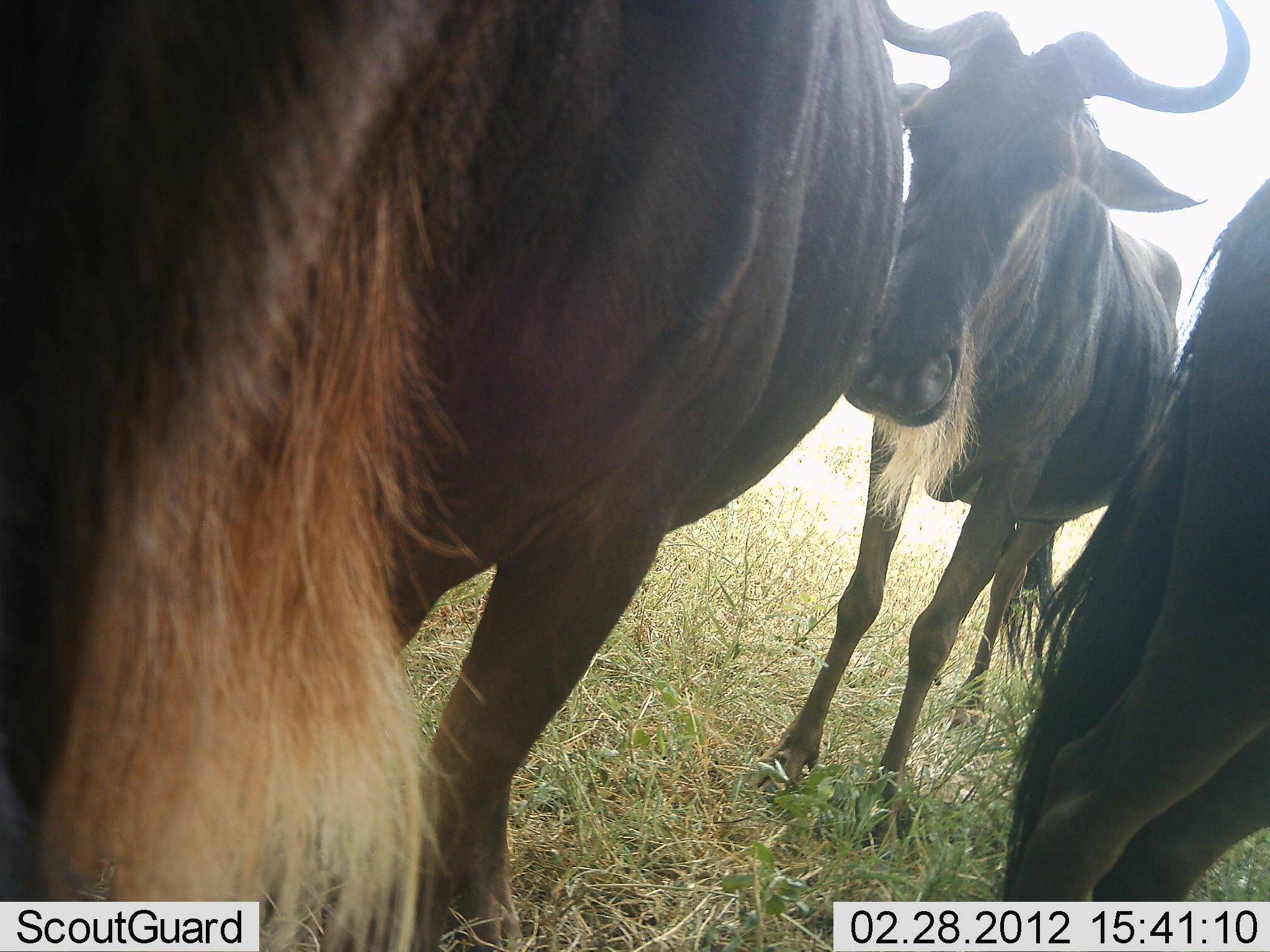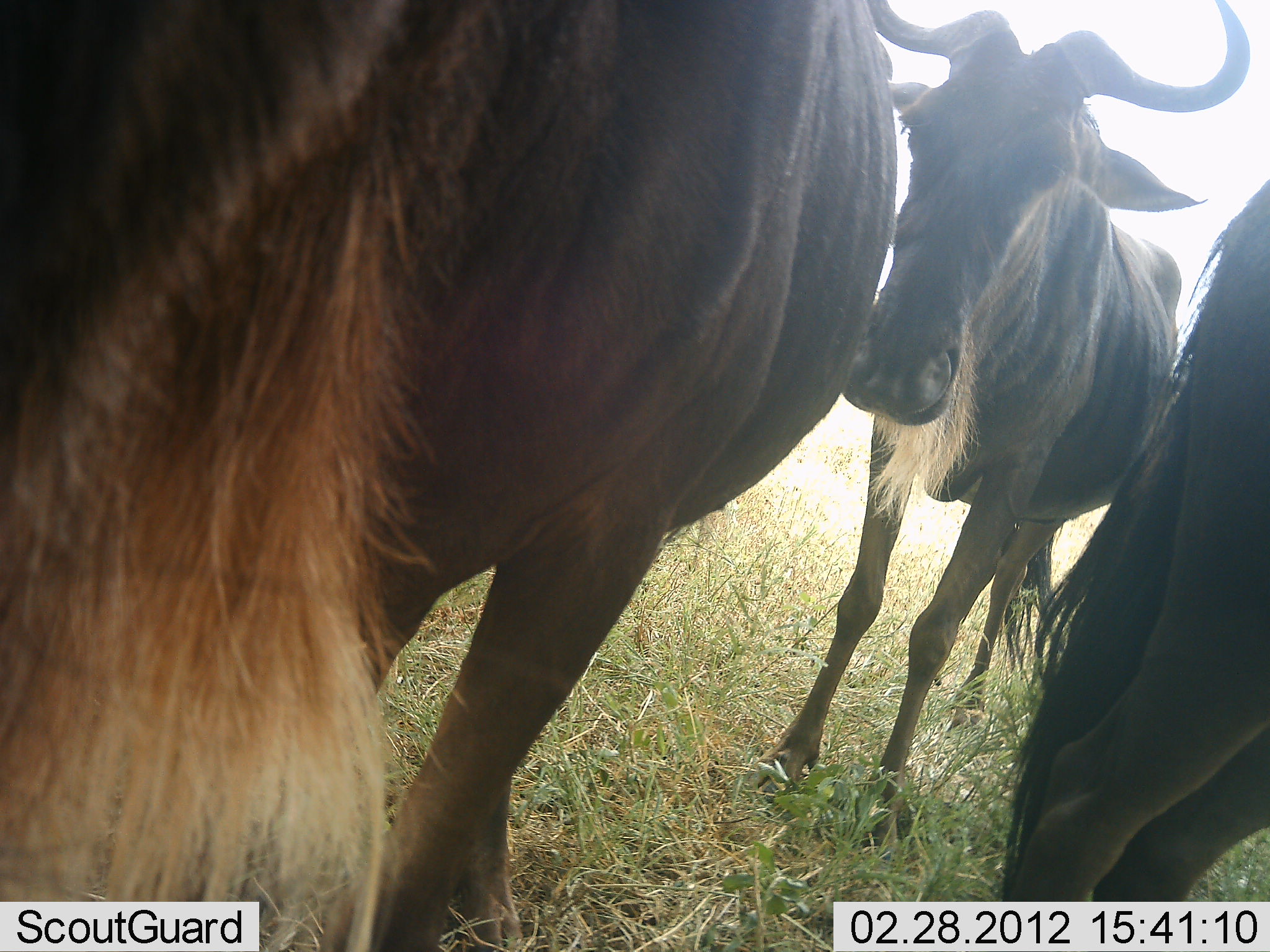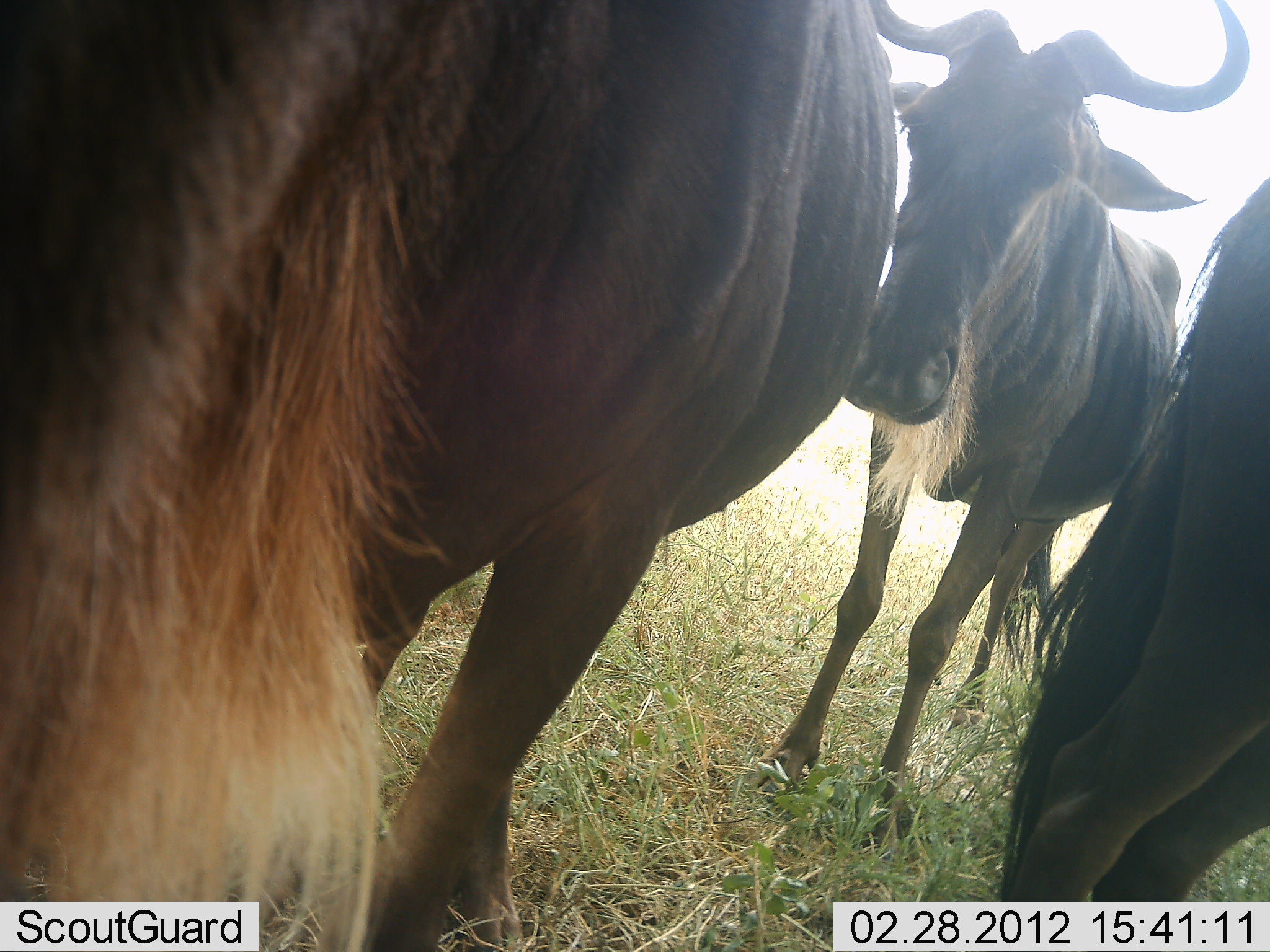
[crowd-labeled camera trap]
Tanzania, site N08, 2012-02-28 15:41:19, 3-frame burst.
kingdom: Animalia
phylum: Chordata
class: Mammalia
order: Artiodactyla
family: Bovidae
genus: Connochaetes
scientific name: Connochaetes taurinus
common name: blue wildebeest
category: wildebeest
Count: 3.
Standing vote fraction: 95%.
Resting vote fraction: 5%.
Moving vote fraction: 0%.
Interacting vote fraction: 5%.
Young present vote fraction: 0%.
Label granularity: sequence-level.